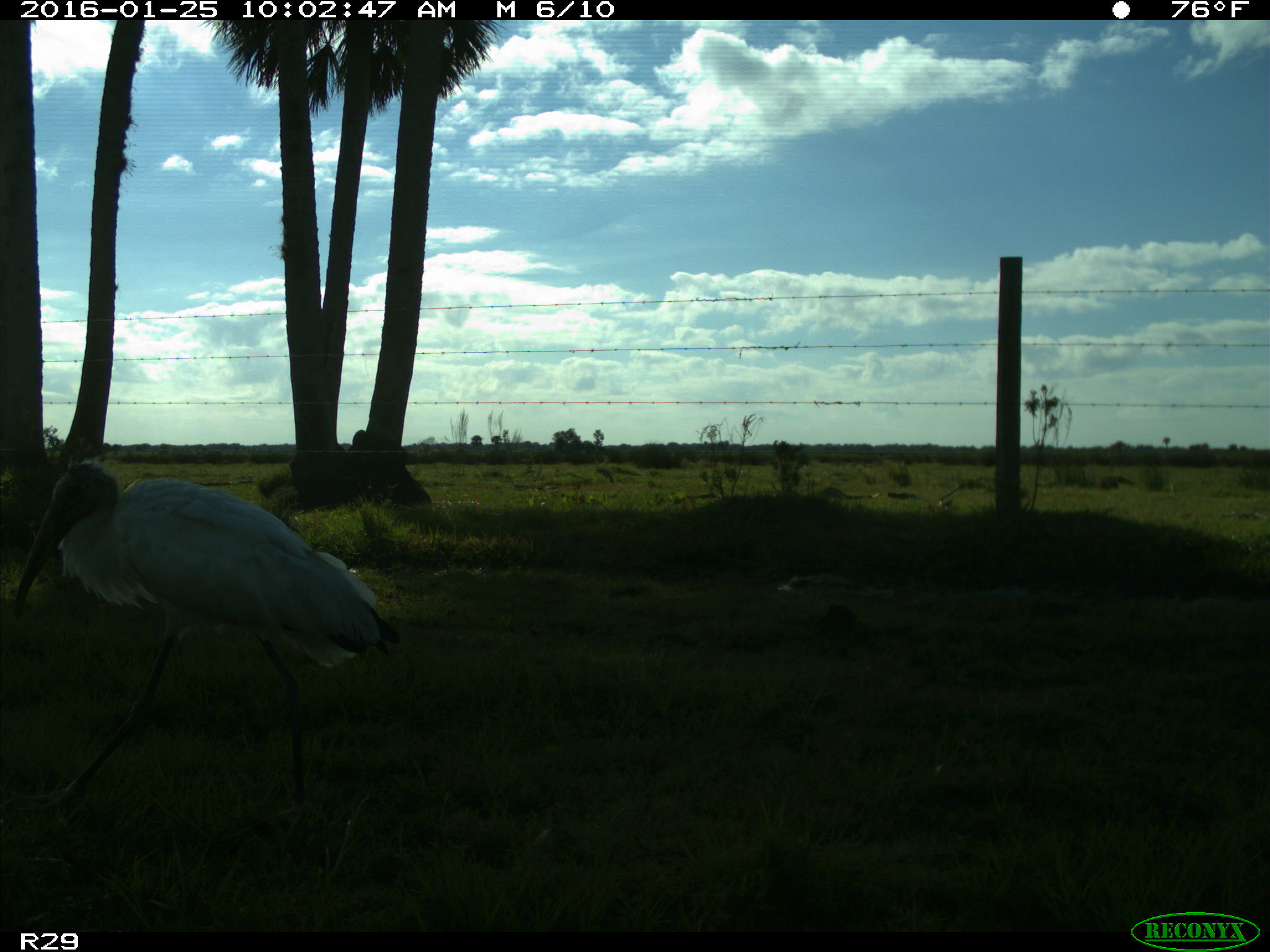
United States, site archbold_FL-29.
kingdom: Animalia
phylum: Chordata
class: Aves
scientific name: Aves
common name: birds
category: unidentified bird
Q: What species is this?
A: Unidentified bird (birds) (Aves).